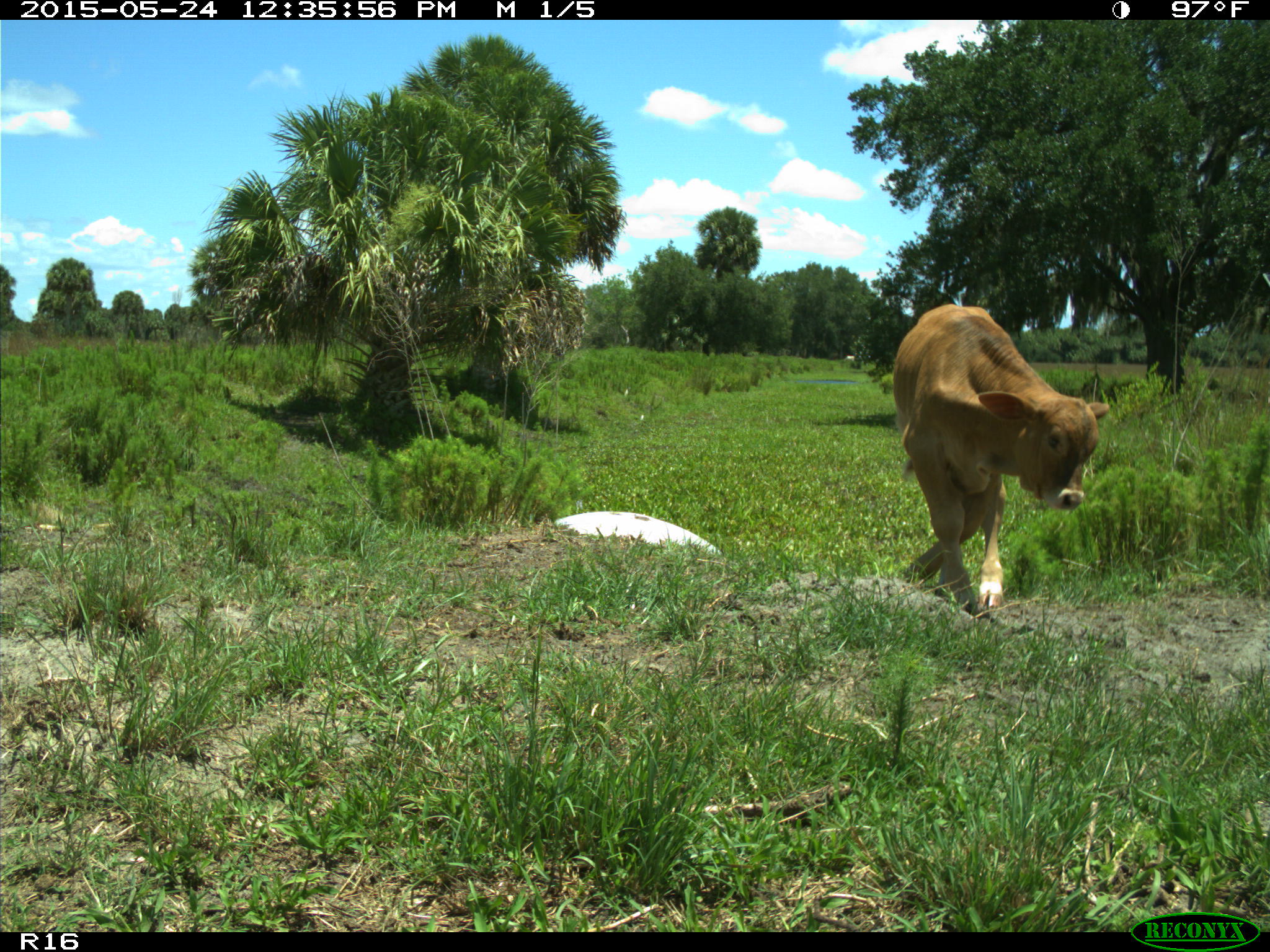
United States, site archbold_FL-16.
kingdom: Animalia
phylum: Chordata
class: Mammalia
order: Artiodactyla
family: Bovidae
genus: Bos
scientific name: Bos taurus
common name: domestic cow